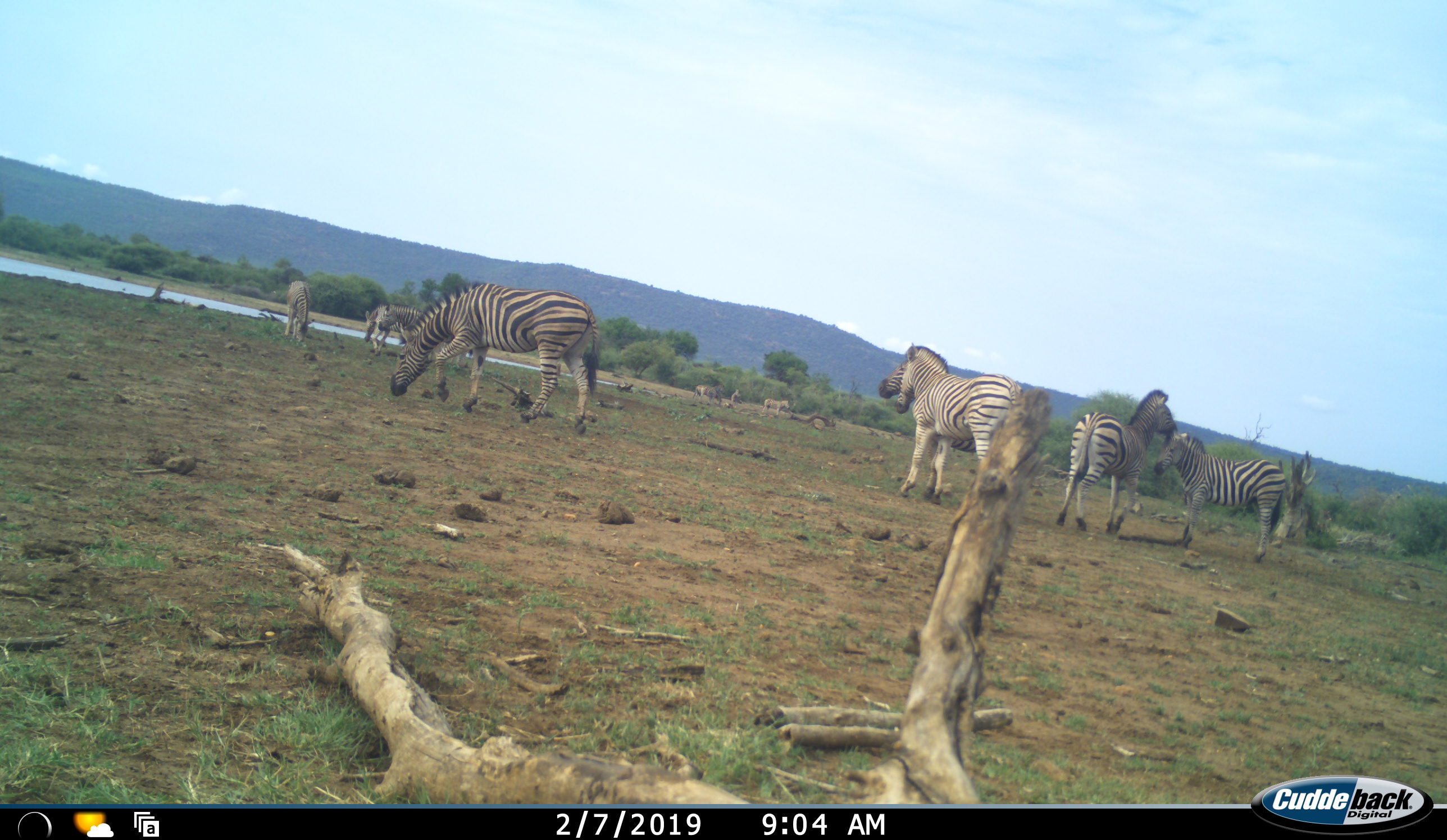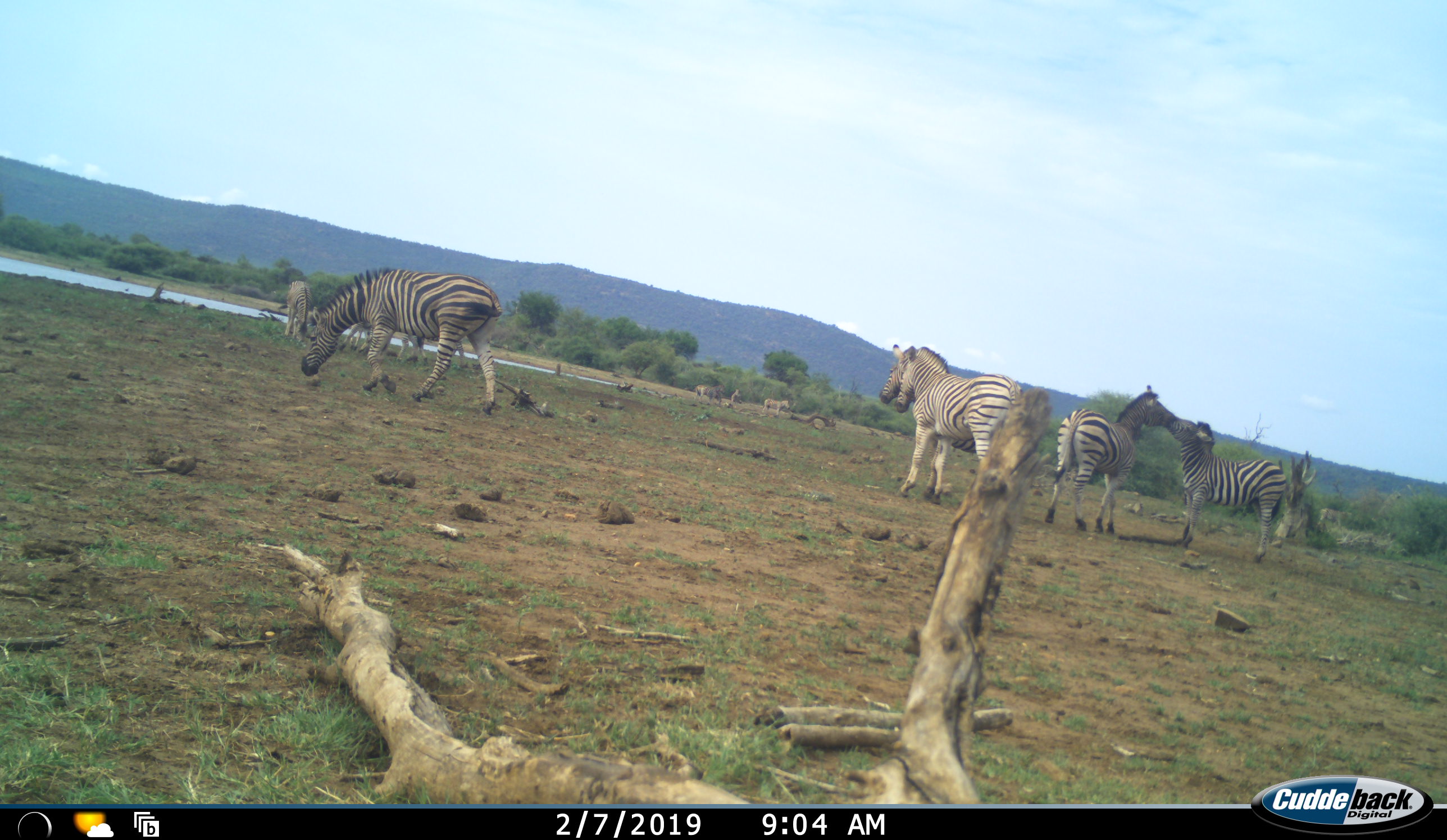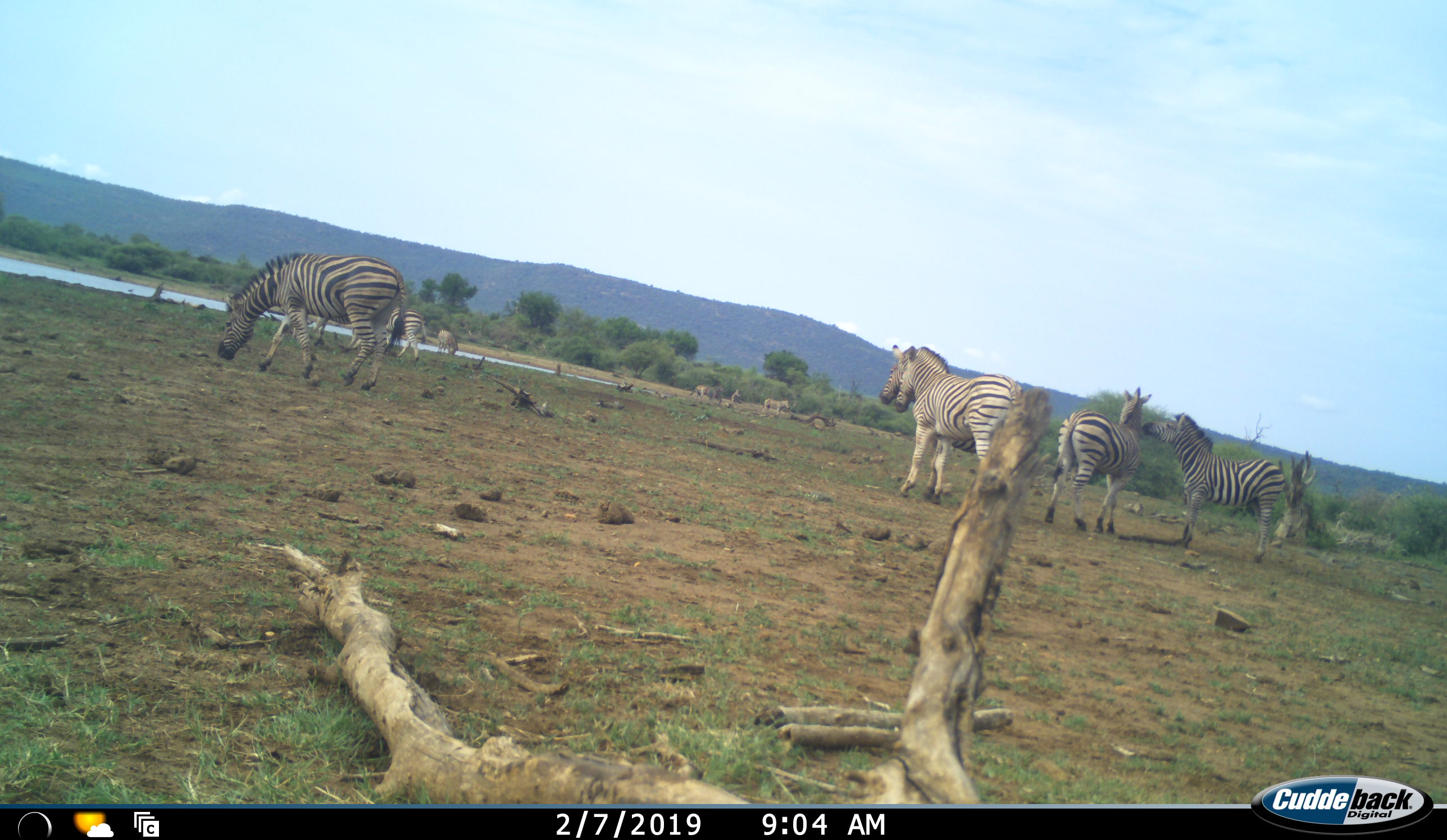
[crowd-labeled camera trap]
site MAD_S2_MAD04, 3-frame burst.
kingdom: Animalia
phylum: Chordata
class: Mammalia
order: Perissodactyla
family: Equidae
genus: Equus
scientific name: Equus quagga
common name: plains zebra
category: zebraplains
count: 10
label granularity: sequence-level